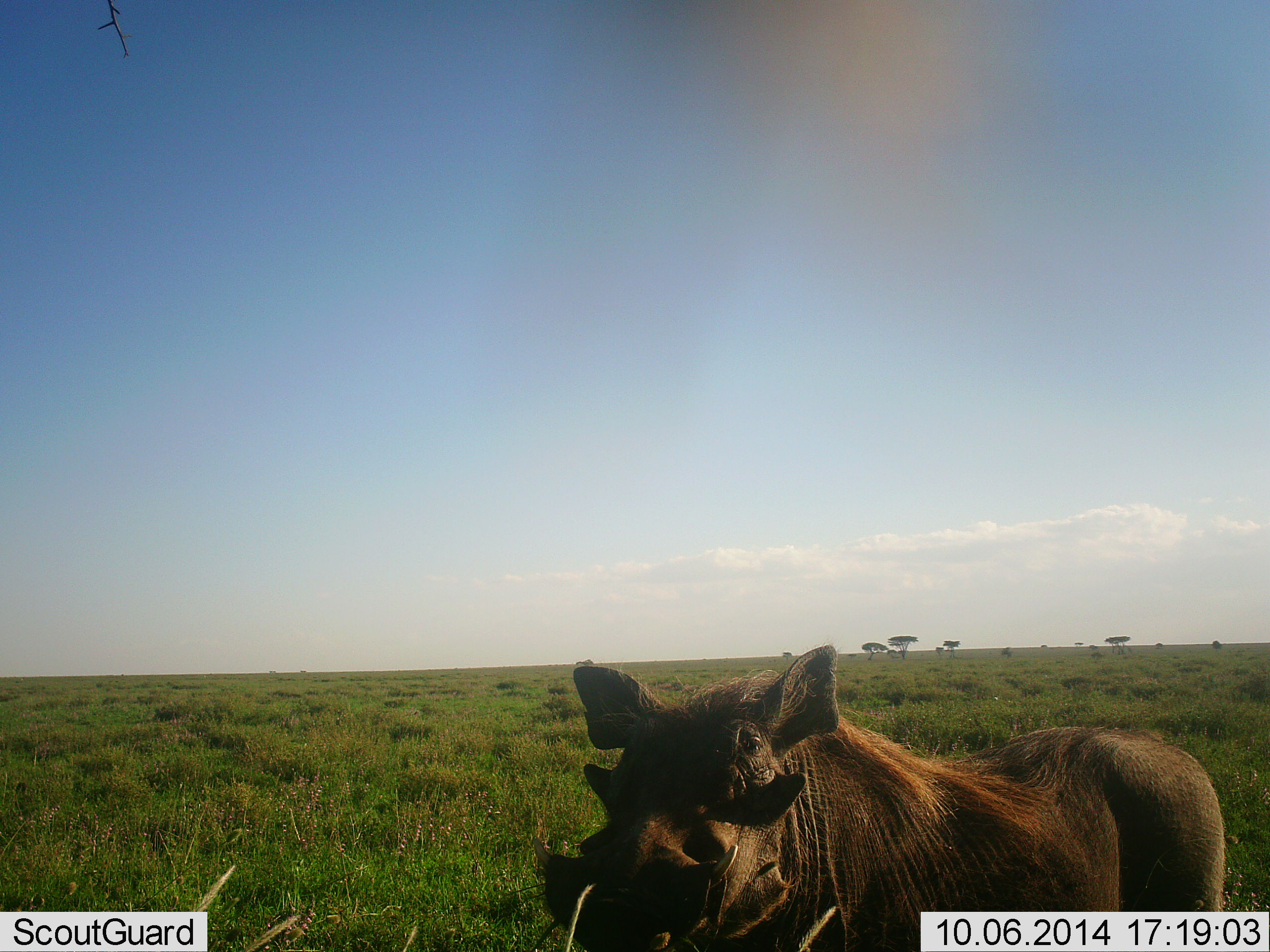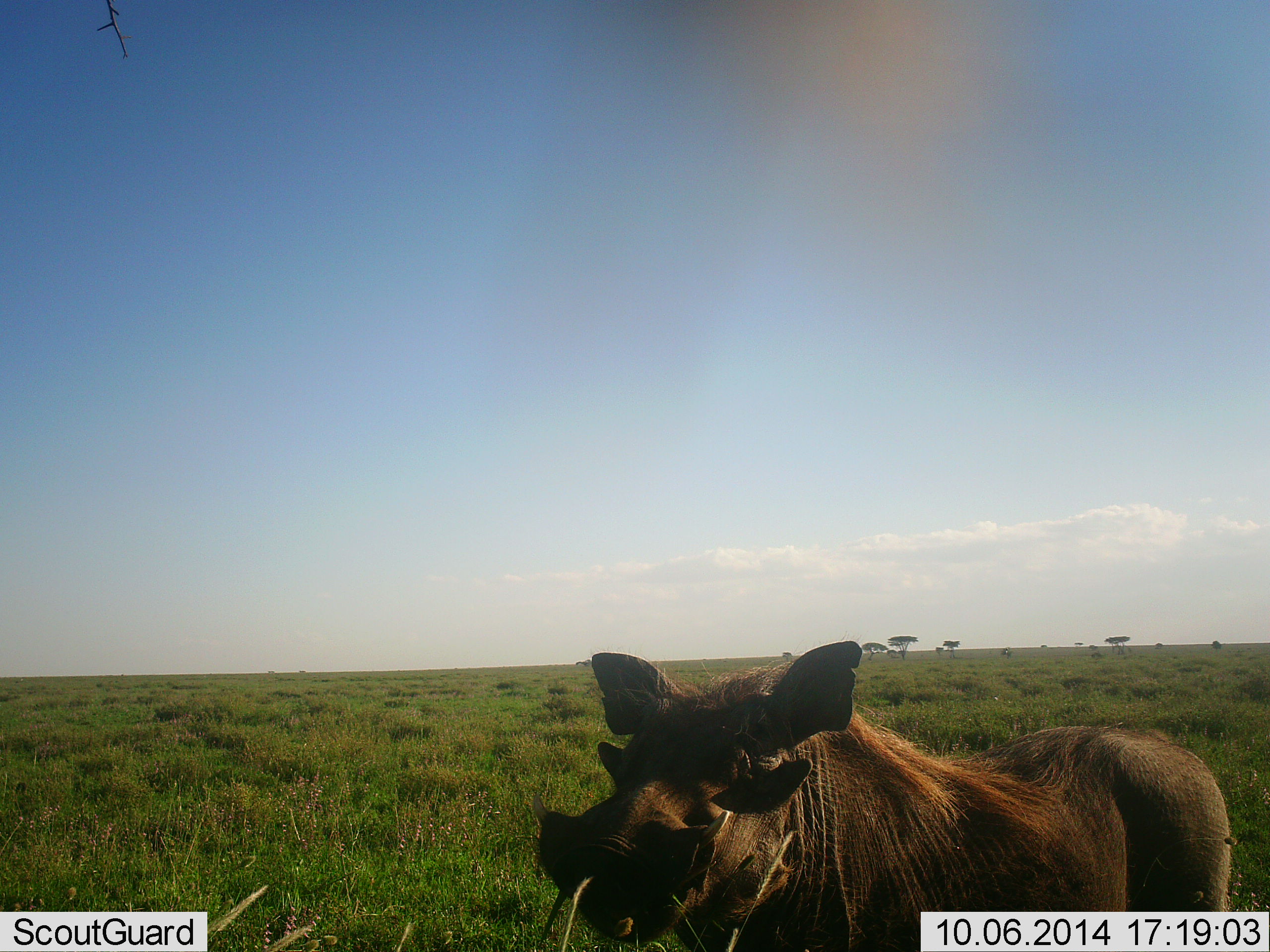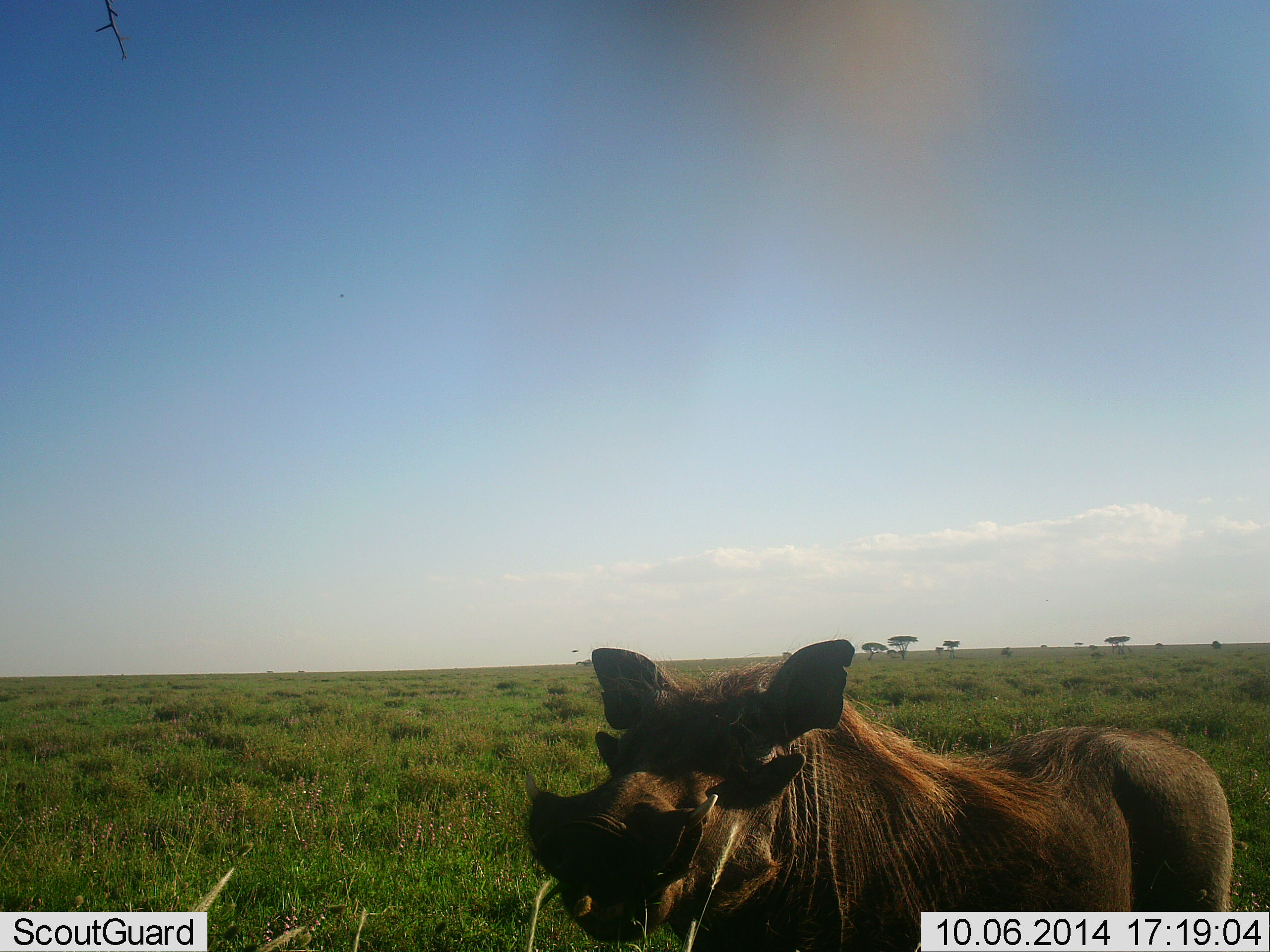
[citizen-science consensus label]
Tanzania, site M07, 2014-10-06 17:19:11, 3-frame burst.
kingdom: Animalia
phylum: Chordata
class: Mammalia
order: Artiodactyla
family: Suidae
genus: Phacochoerus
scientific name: Phacochoerus africanus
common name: warthog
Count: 1.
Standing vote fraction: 90%.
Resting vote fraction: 0%.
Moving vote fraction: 10%.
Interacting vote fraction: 0%.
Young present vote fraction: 0%.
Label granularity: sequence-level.